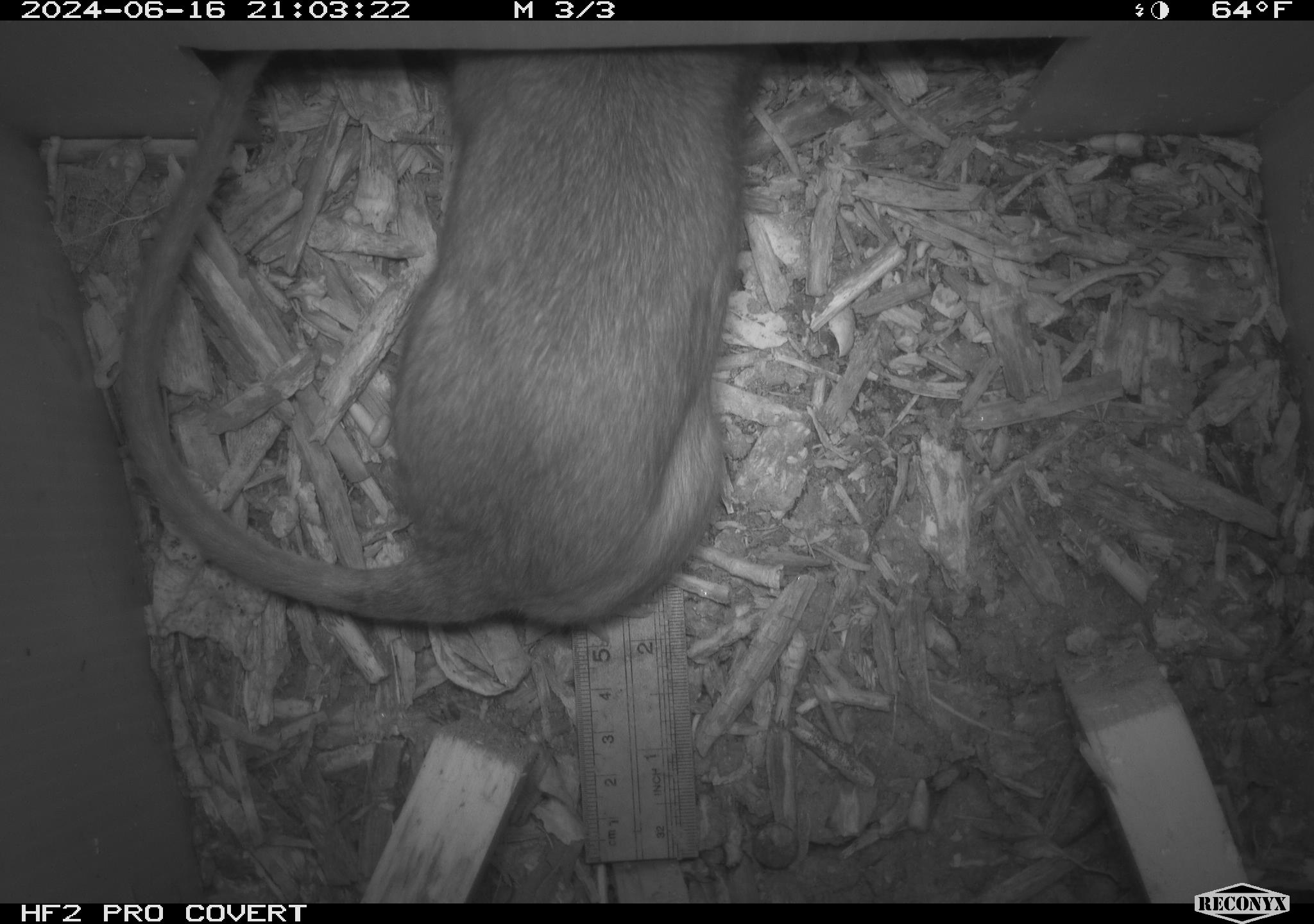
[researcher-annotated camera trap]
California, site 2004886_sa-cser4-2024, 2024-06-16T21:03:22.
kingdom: Animalia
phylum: Chordata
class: Mammalia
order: Rodentia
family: Muridae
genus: Rattus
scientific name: Rattus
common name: rat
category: rattus species